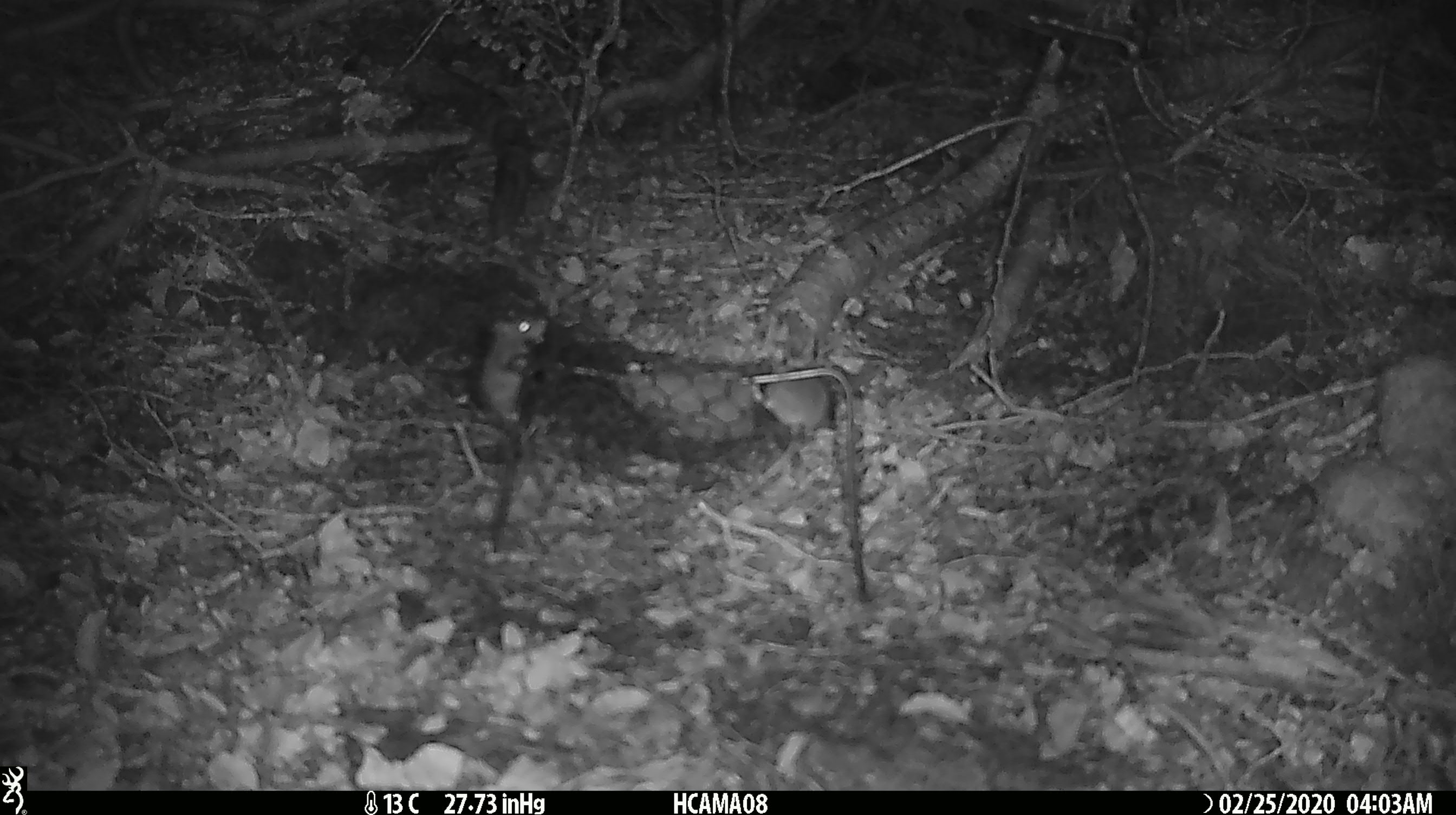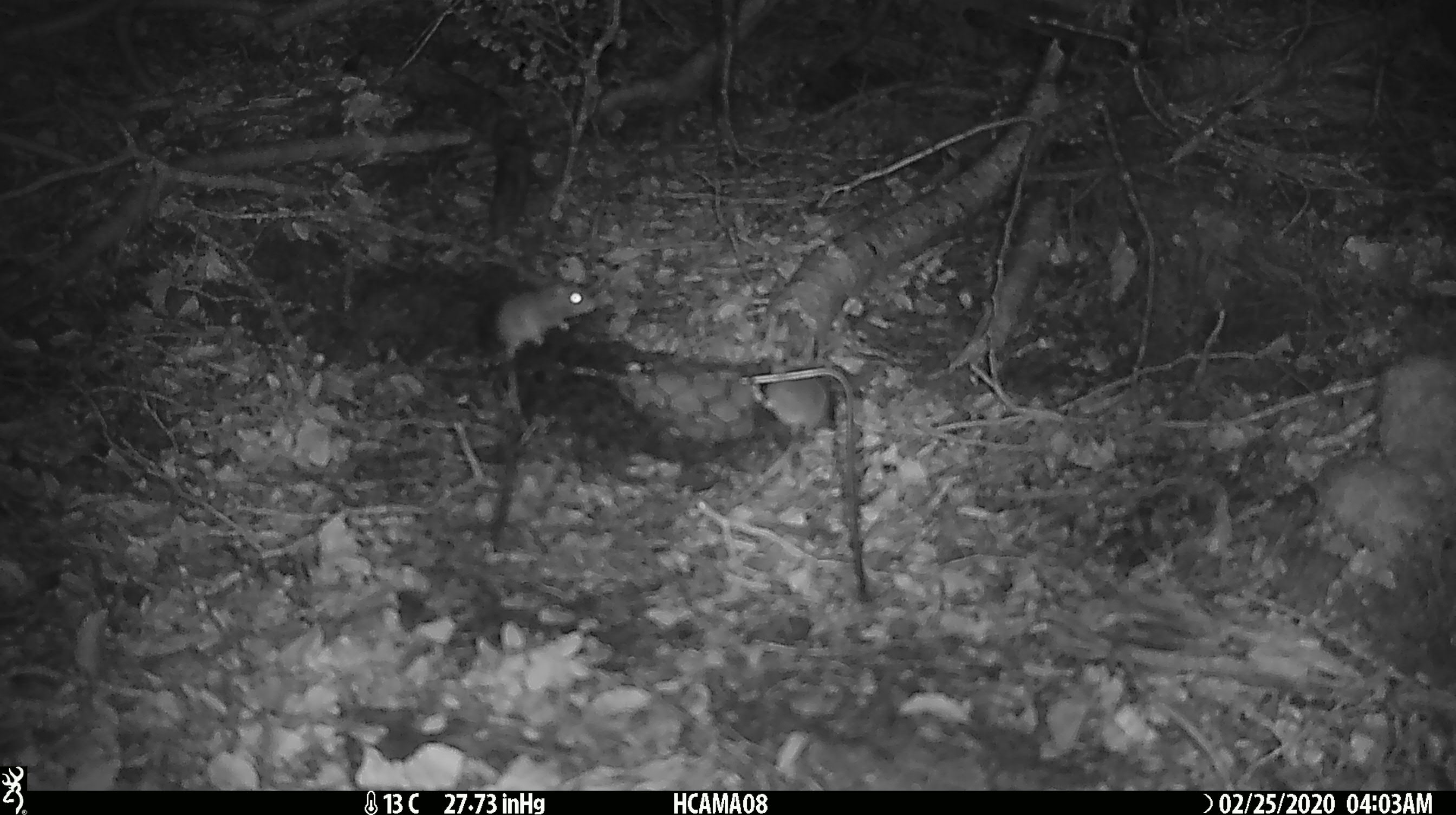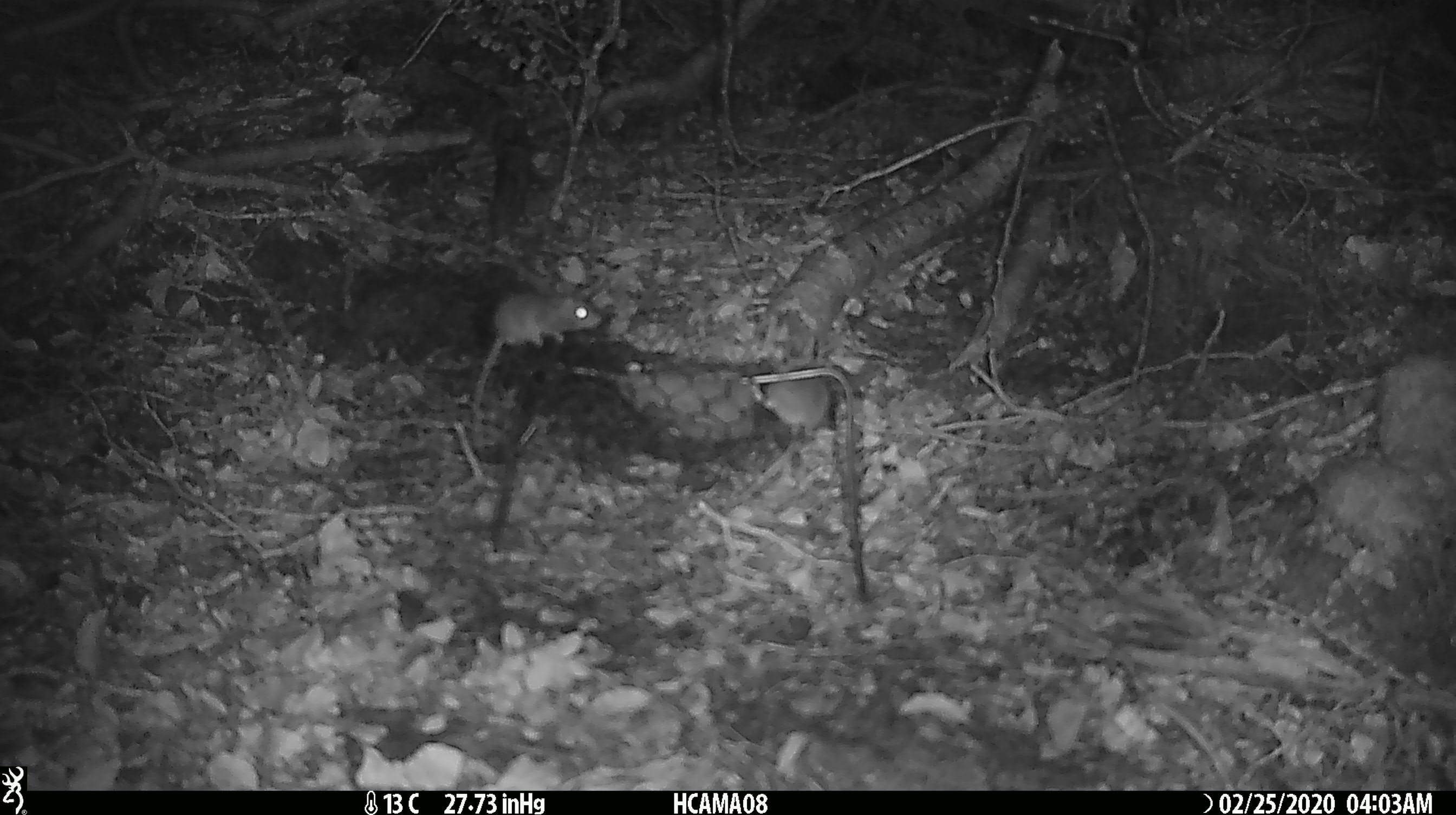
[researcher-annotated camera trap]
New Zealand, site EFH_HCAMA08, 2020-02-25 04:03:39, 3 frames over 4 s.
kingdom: Animalia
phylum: Chordata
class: Mammalia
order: Rodentia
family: Muridae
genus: Mus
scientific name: Mus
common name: mouse